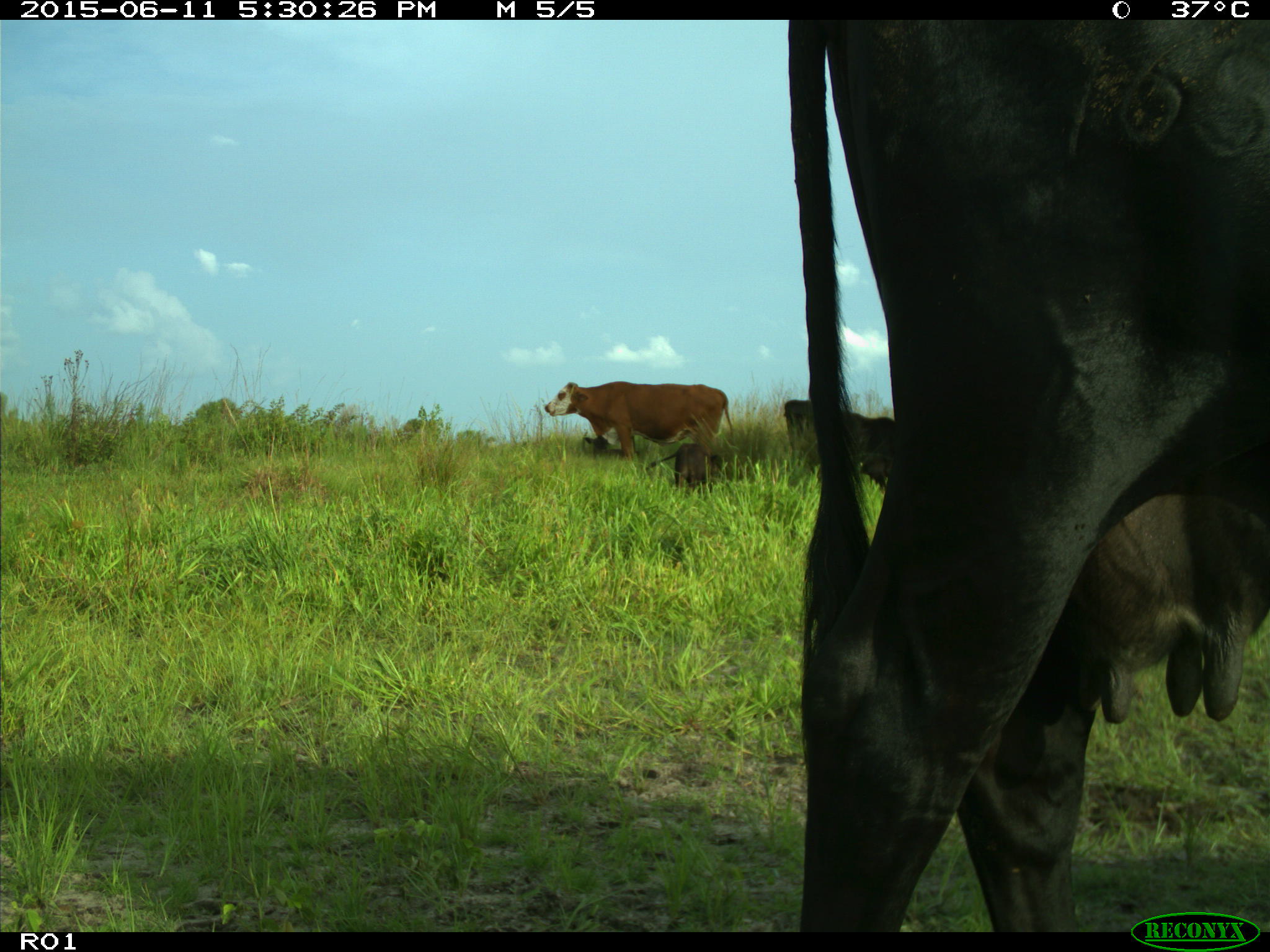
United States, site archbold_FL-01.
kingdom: Animalia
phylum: Chordata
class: Mammalia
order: Artiodactyla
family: Bovidae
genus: Bos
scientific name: Bos taurus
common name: domestic cow